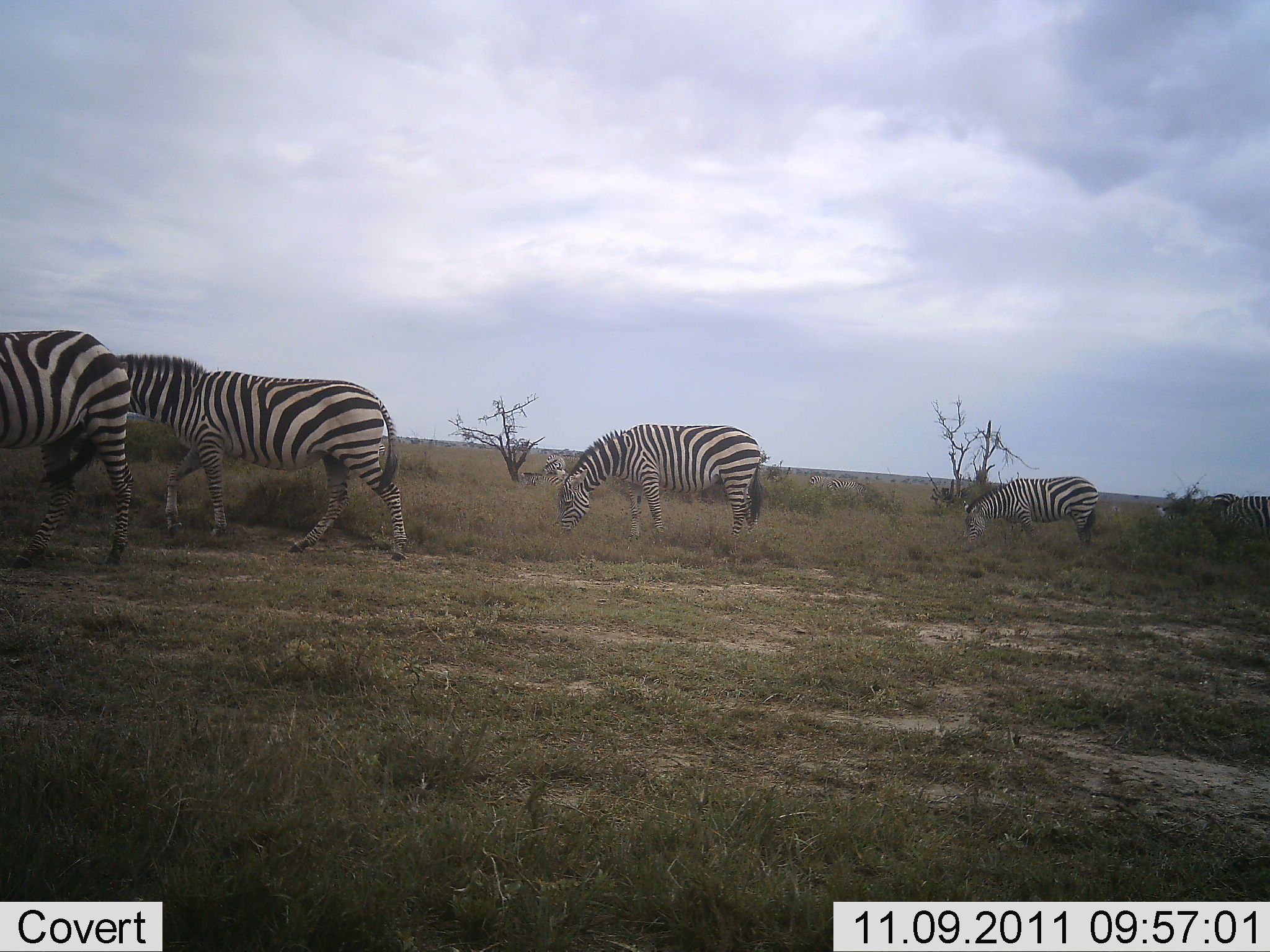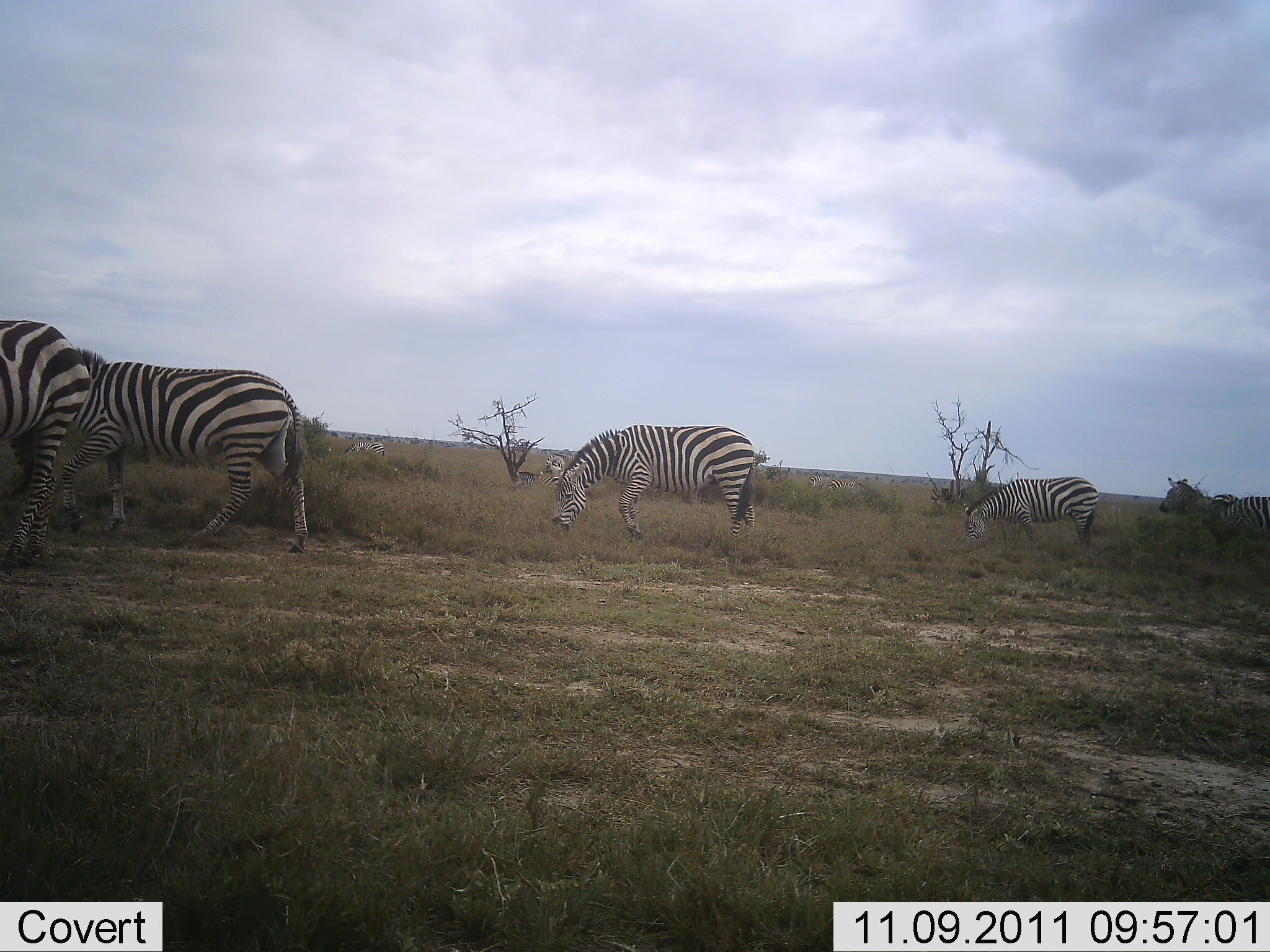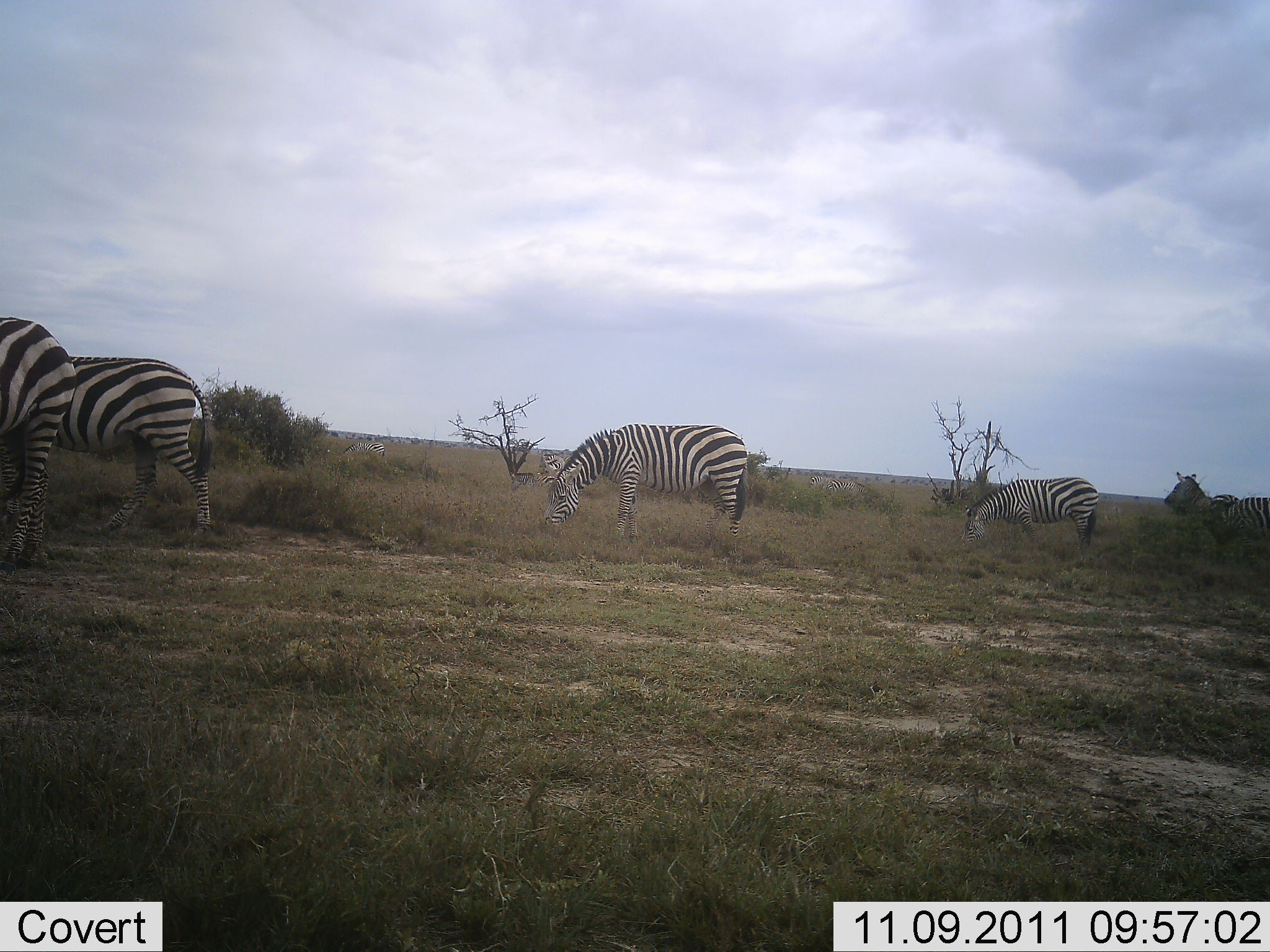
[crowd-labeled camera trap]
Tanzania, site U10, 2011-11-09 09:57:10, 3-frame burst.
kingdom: Animalia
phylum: Chordata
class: Mammalia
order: Perissodactyla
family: Equidae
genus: Equus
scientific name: Equus quagga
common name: plains zebra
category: zebra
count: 5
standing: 30%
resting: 0%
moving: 50%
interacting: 0%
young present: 0%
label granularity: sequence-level